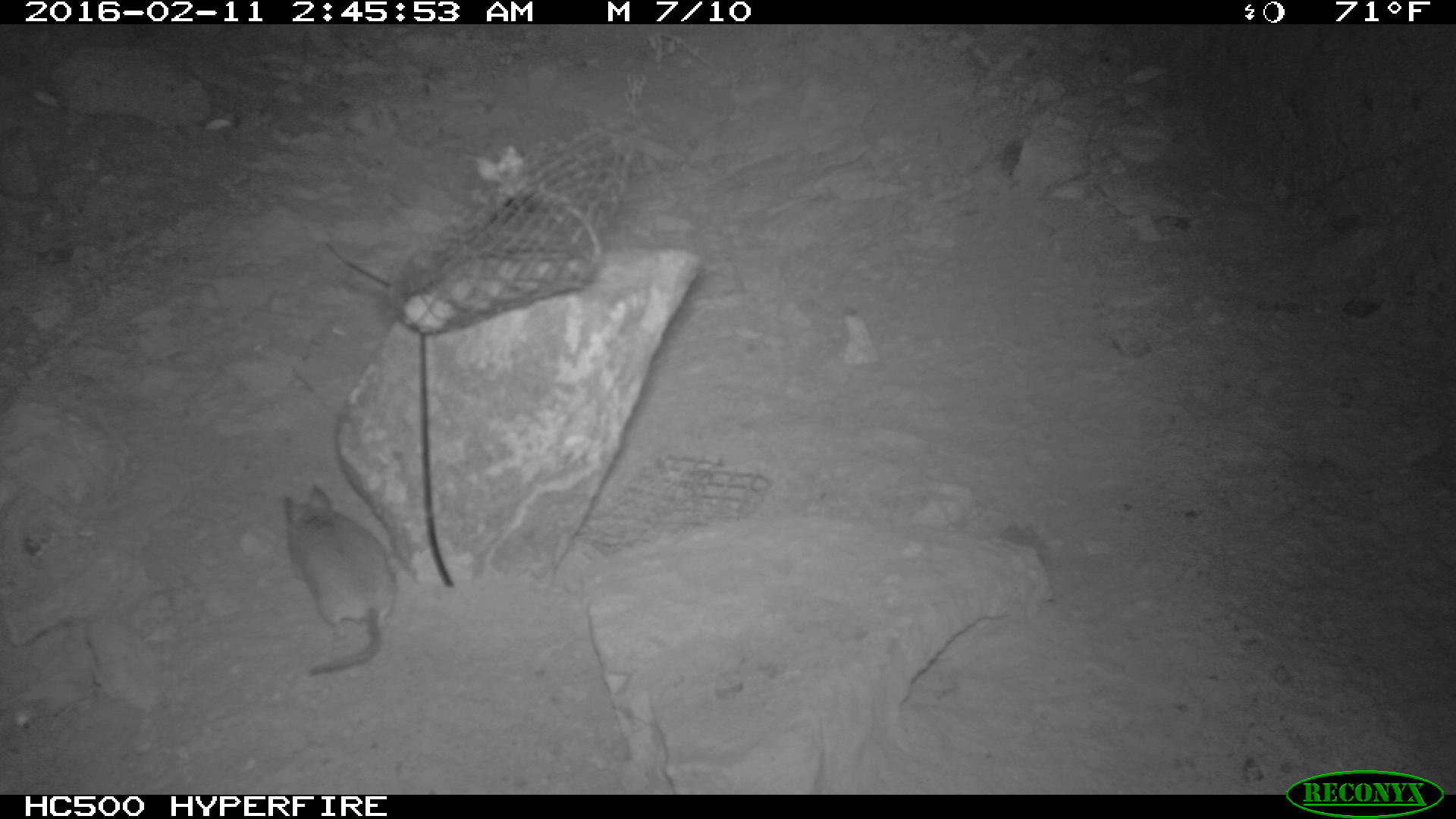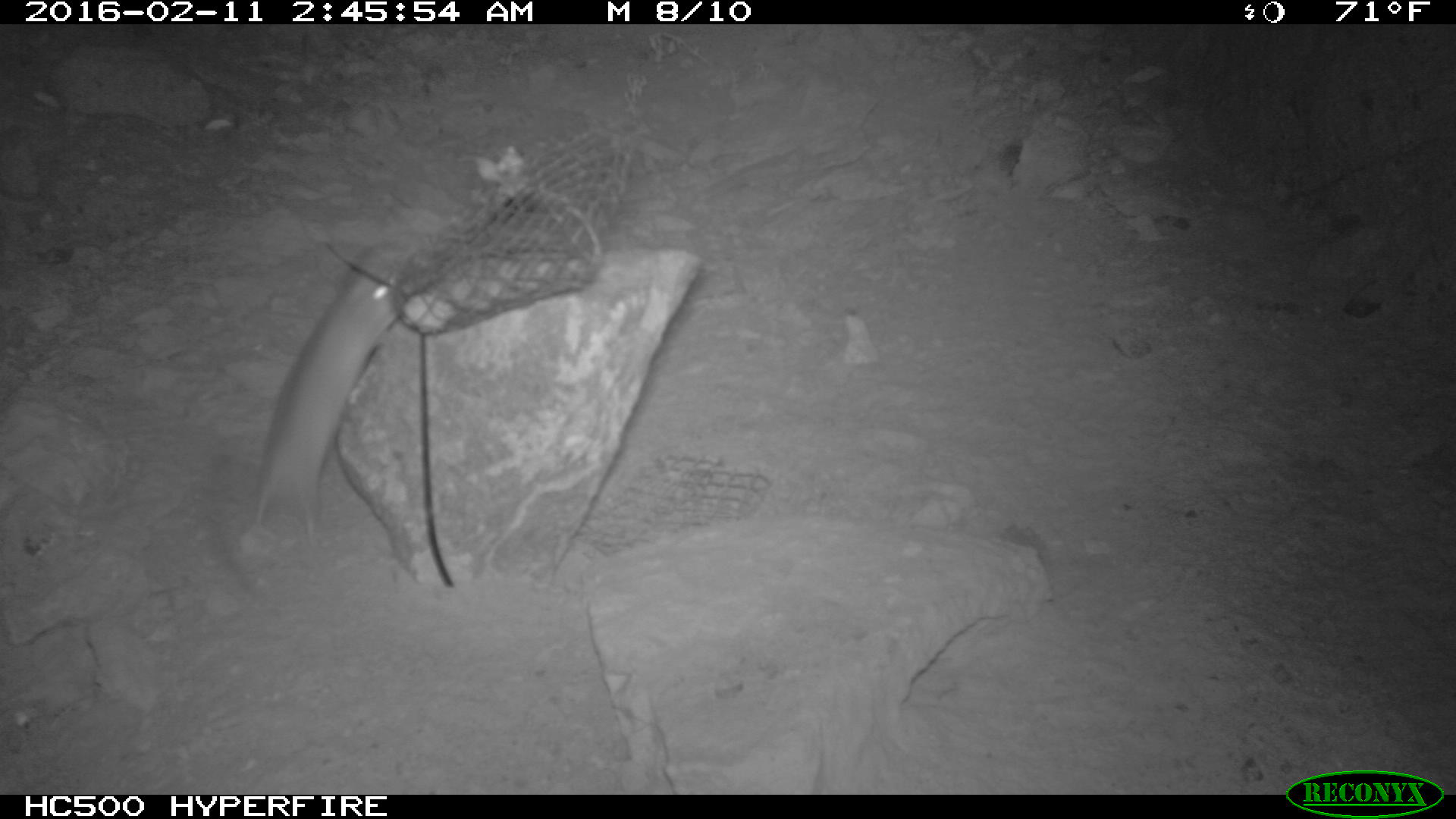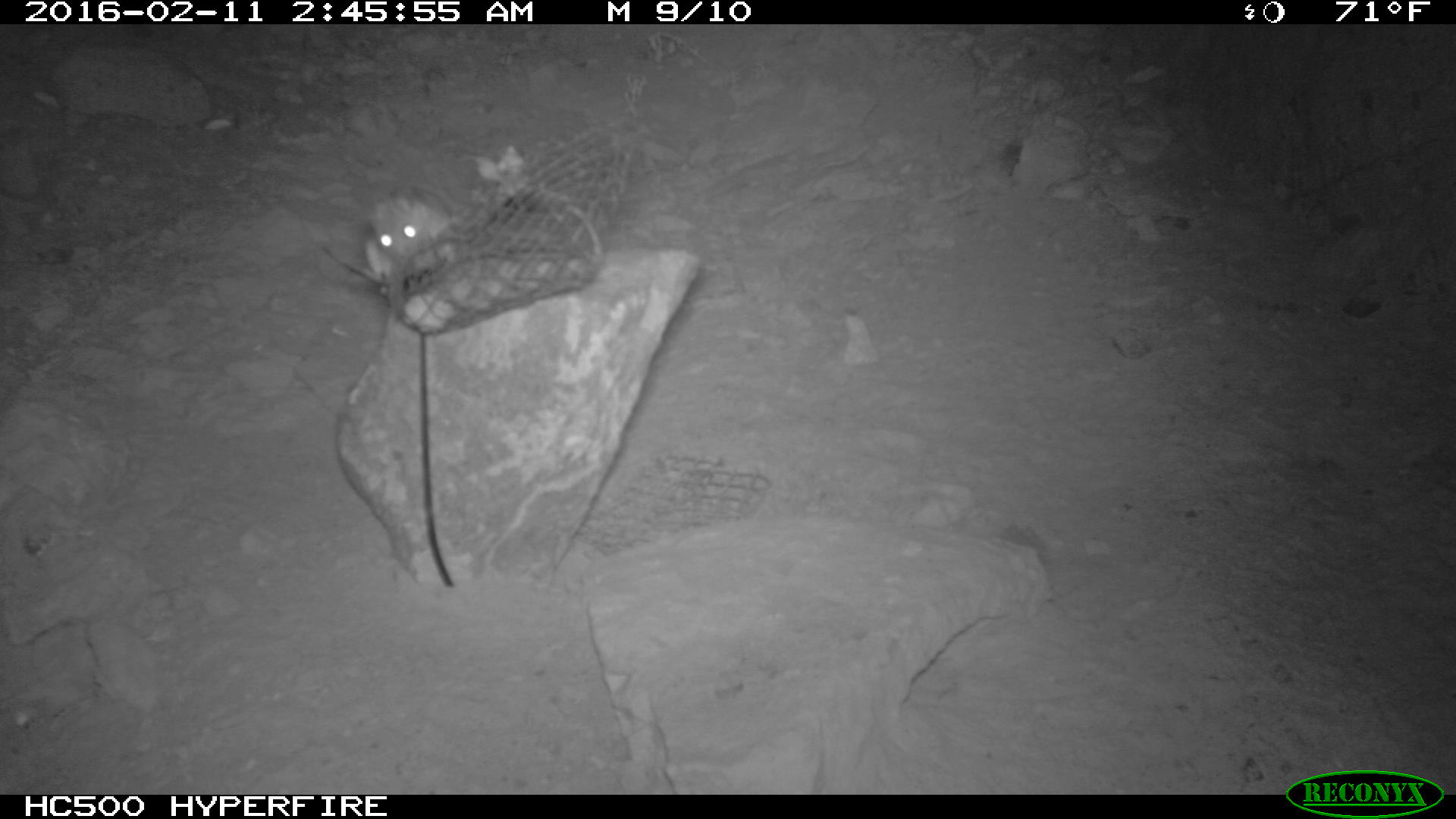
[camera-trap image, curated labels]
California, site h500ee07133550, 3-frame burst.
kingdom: Animalia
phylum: Chordata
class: Mammalia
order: Rodentia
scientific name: Rodentia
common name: rodent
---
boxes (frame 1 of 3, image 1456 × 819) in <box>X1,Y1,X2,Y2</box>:
rodent: <box>275,485,408,678</box>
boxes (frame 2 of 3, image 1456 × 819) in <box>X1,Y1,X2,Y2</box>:
rodent: <box>233,237,411,554</box>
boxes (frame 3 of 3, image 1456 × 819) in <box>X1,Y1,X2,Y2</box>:
rodent: <box>358,198,457,285</box>